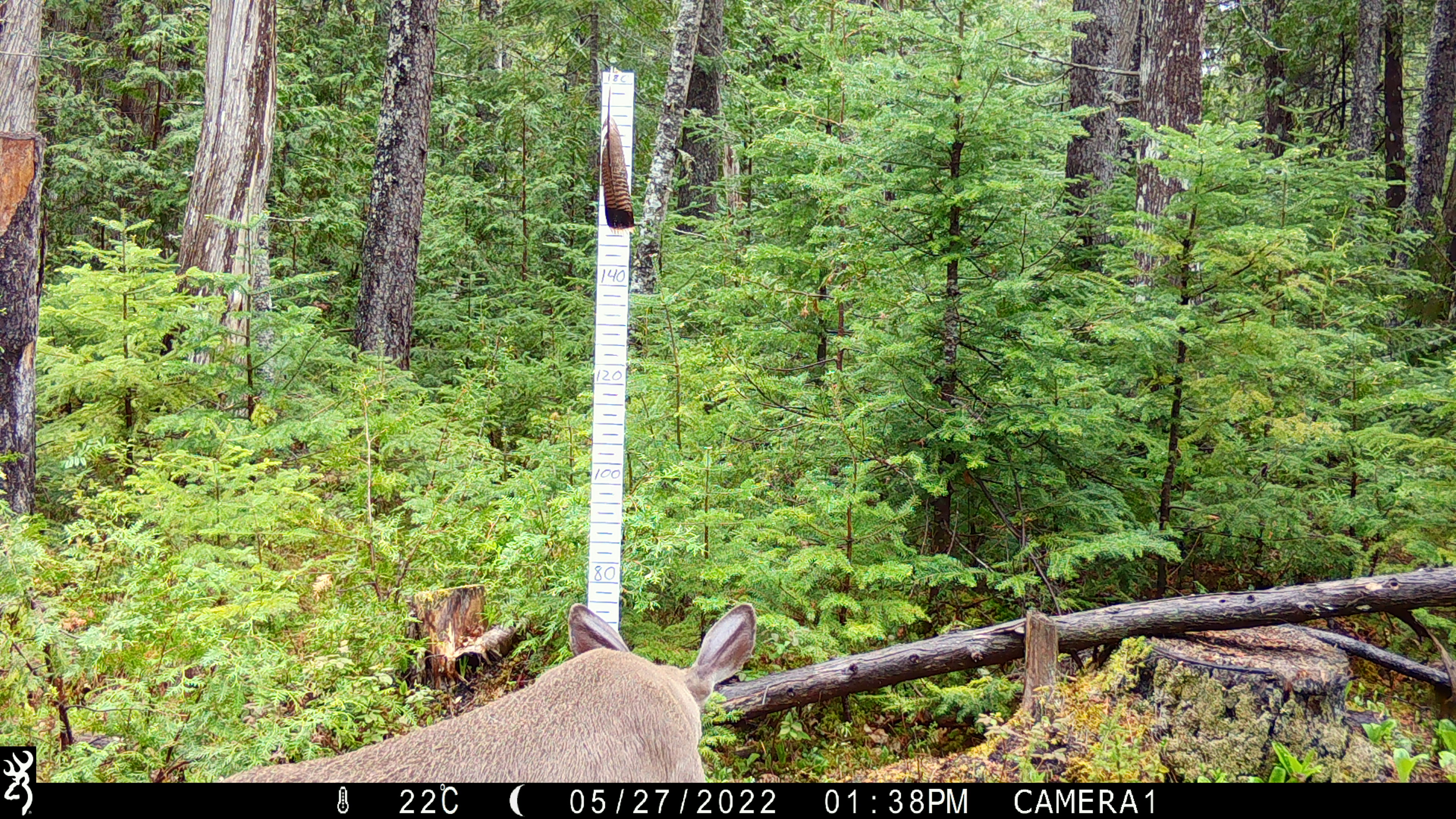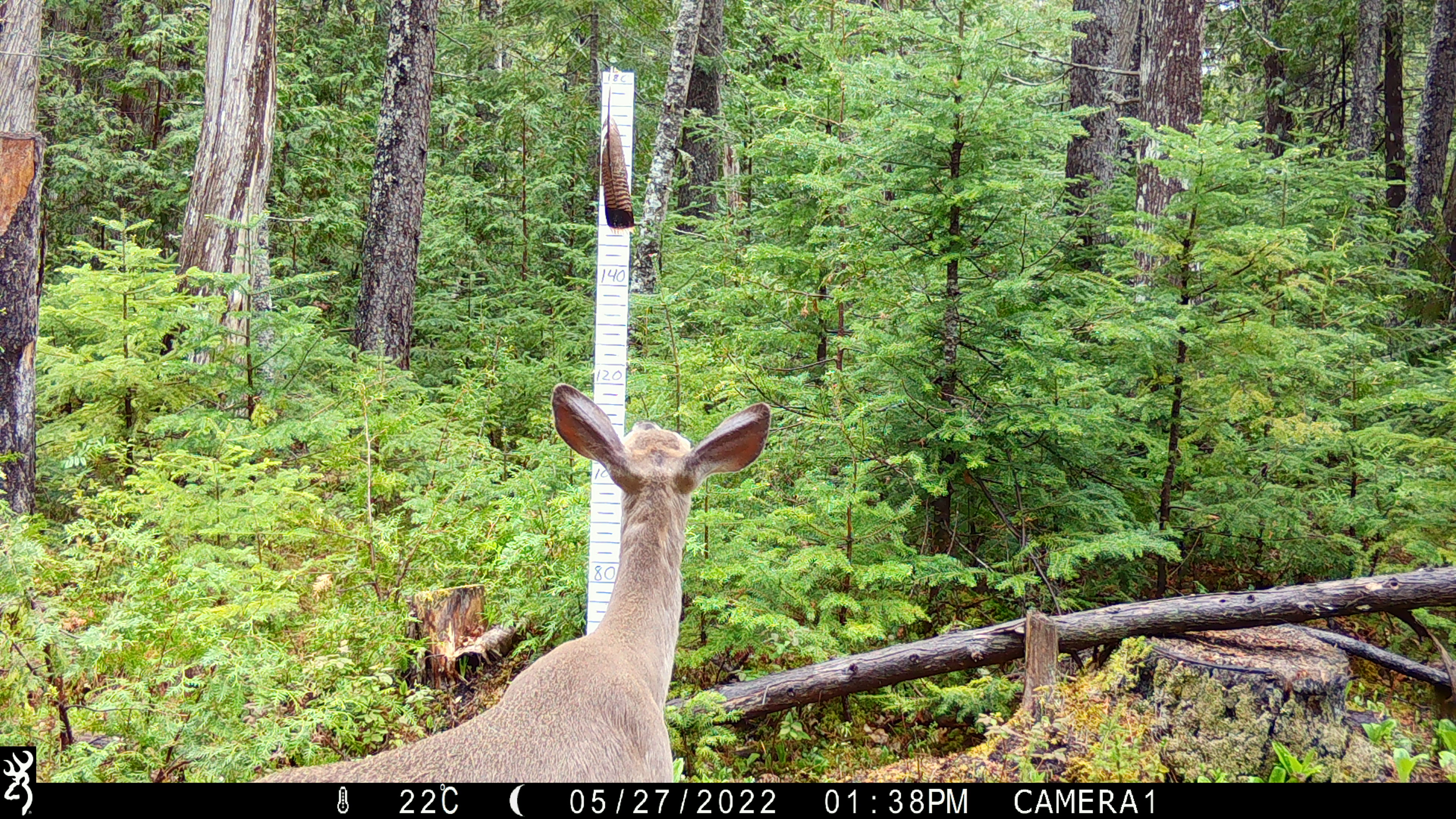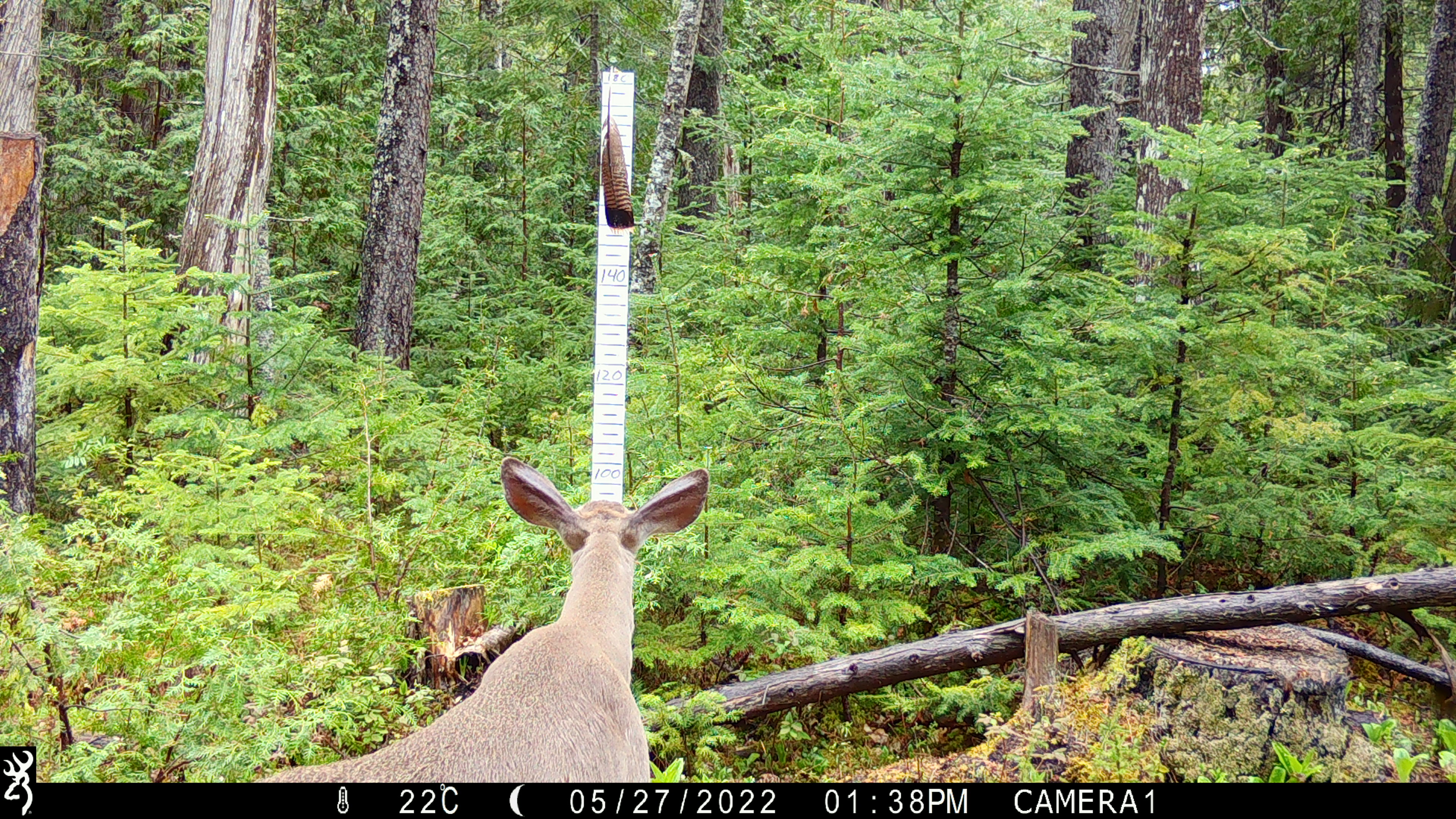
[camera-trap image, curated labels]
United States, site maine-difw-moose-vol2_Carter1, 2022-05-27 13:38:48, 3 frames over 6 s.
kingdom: Animalia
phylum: Chordata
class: Mammalia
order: Artiodactyla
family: Cervidae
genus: Odocoileus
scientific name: Odocoileus virginianus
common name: white-tailed deer